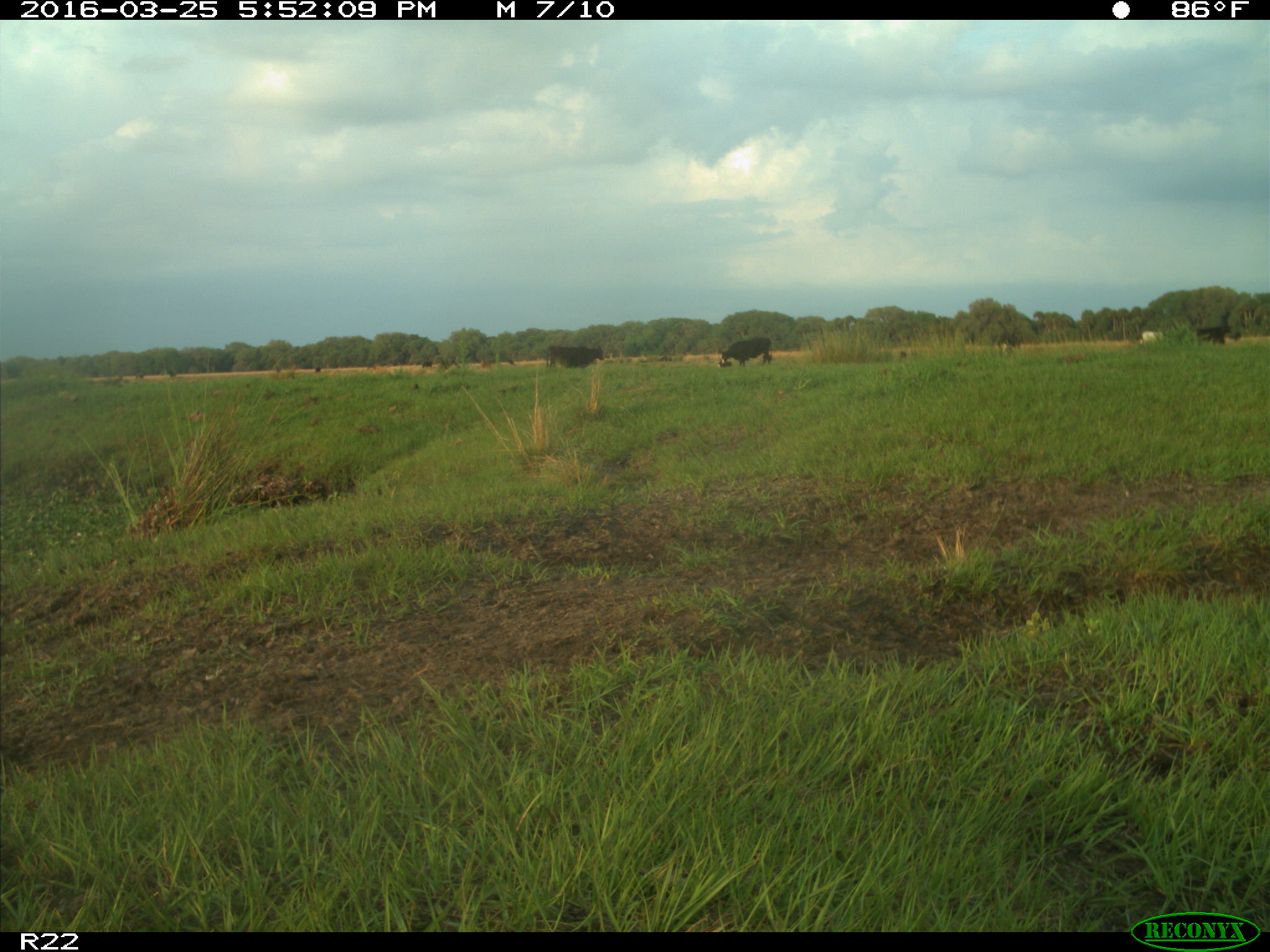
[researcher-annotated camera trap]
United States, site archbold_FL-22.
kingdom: Animalia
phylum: Chordata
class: Mammalia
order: Artiodactyla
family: Bovidae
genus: Bos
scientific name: Bos taurus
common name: domestic cow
Bos taurus (domestic cow).